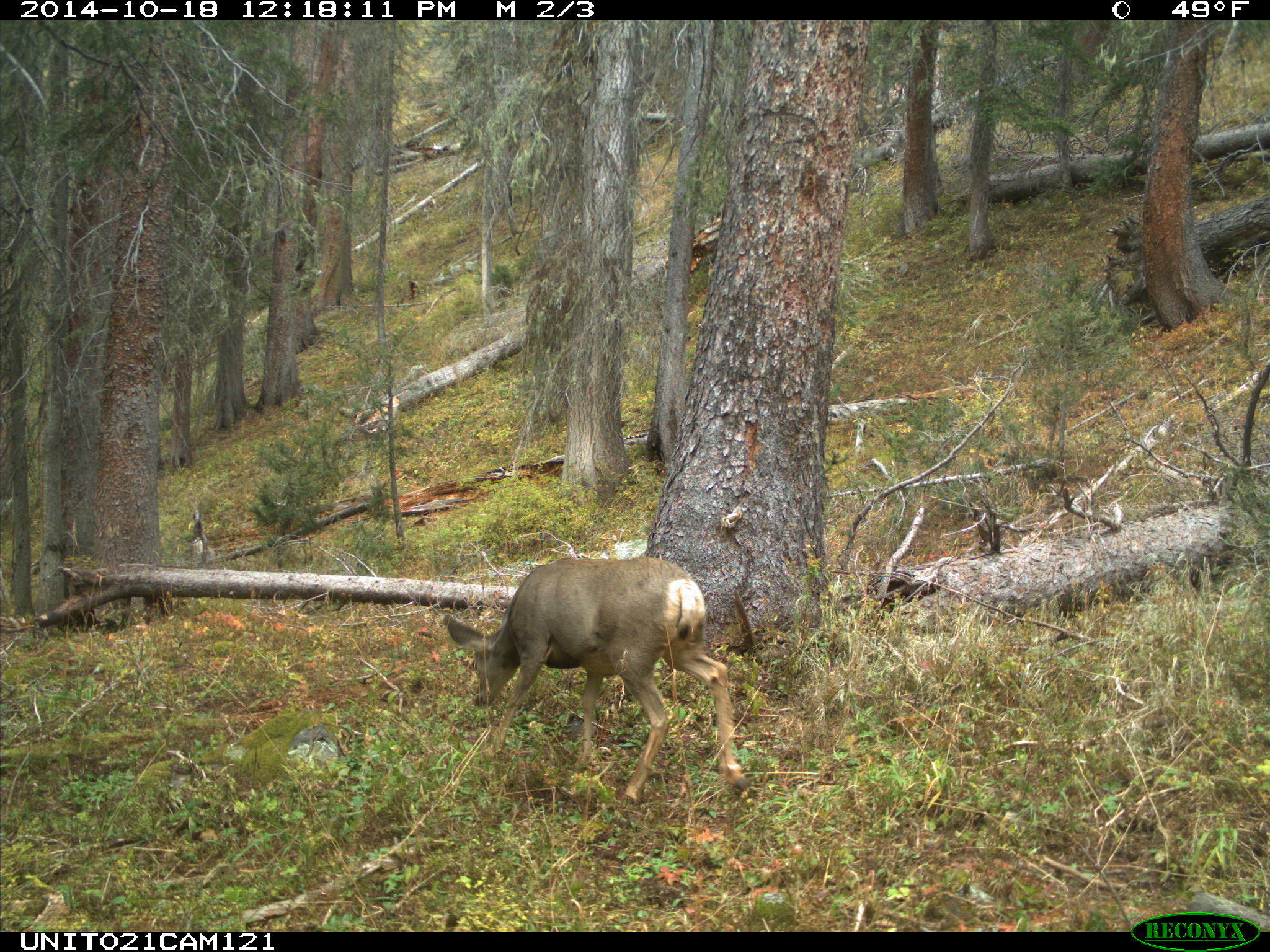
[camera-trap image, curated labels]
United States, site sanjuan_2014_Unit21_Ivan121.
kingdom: Animalia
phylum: Chordata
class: Mammalia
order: Artiodactyla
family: Cervidae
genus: Odocoileus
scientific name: Odocoileus hemionus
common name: mule deer